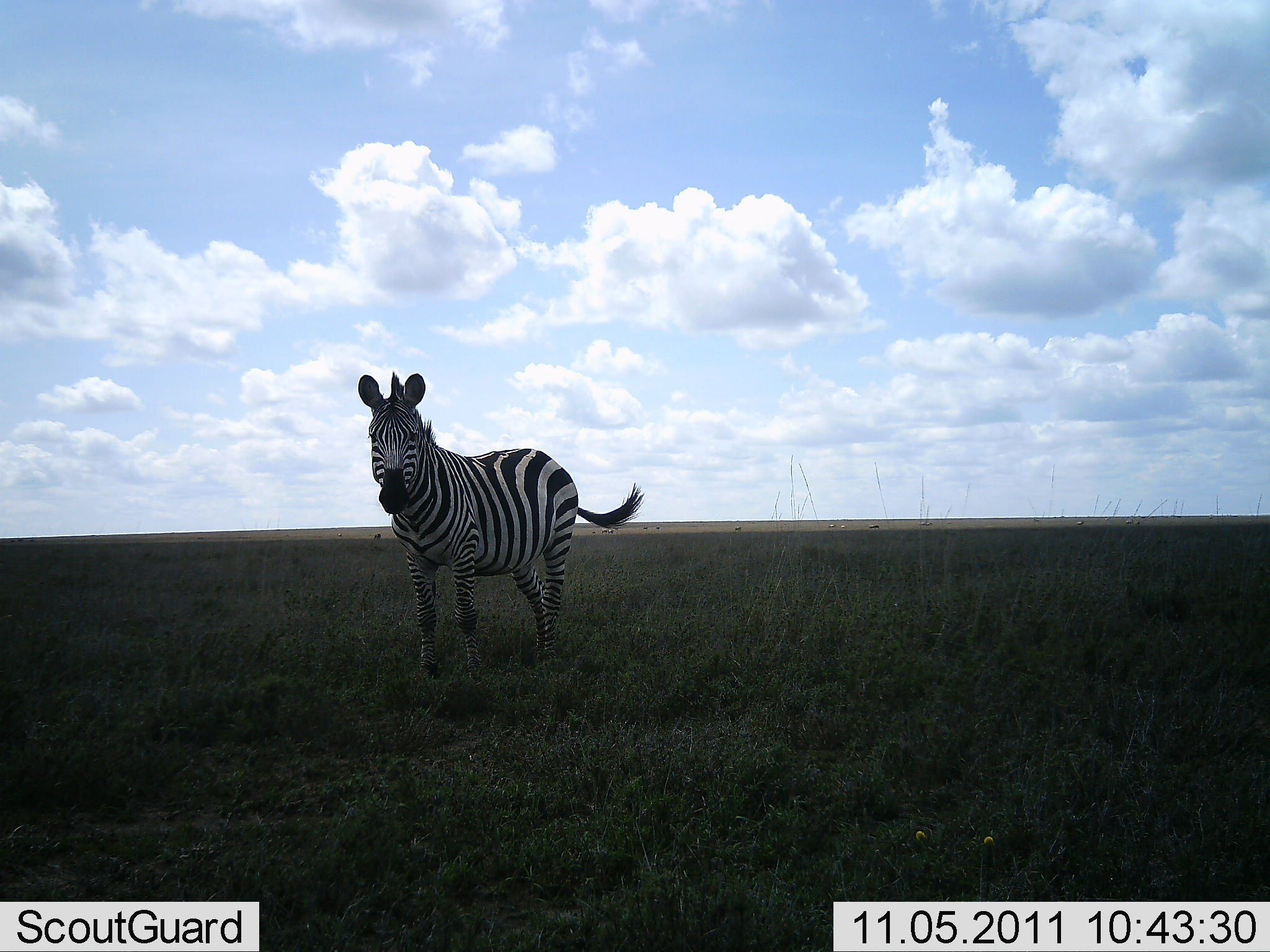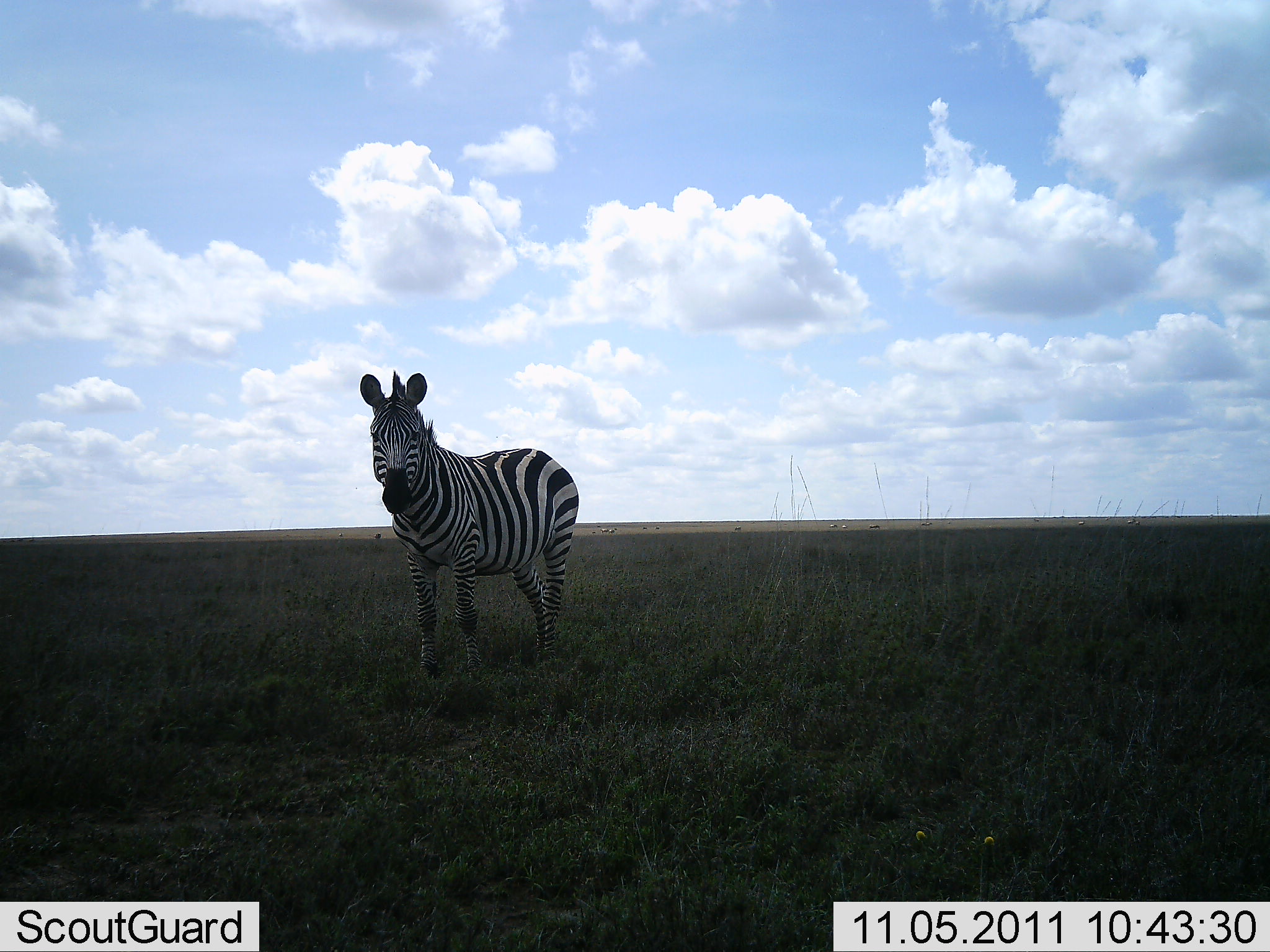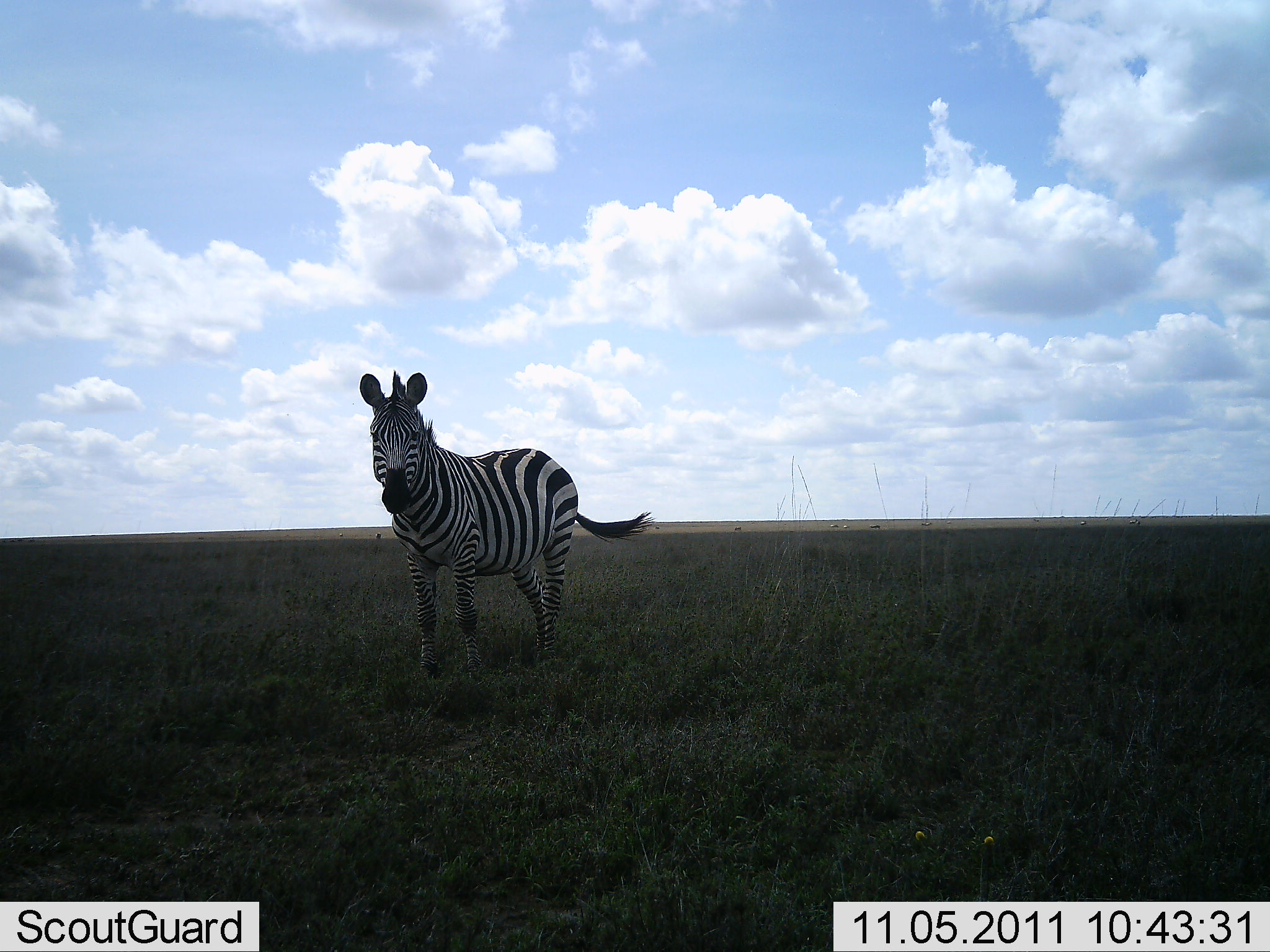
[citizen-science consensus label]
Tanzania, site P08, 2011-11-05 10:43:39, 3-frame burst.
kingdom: Animalia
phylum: Chordata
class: Mammalia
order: Perissodactyla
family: Equidae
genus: Equus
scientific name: Equus quagga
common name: plains zebra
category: zebra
Zebra (plains zebra) (Equus quagga), count 1. Behavior (volunteer vote fractions): standing 86%, resting 0%, moving 14%, interacting 0%. Young present (vote fraction): 0%. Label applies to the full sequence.